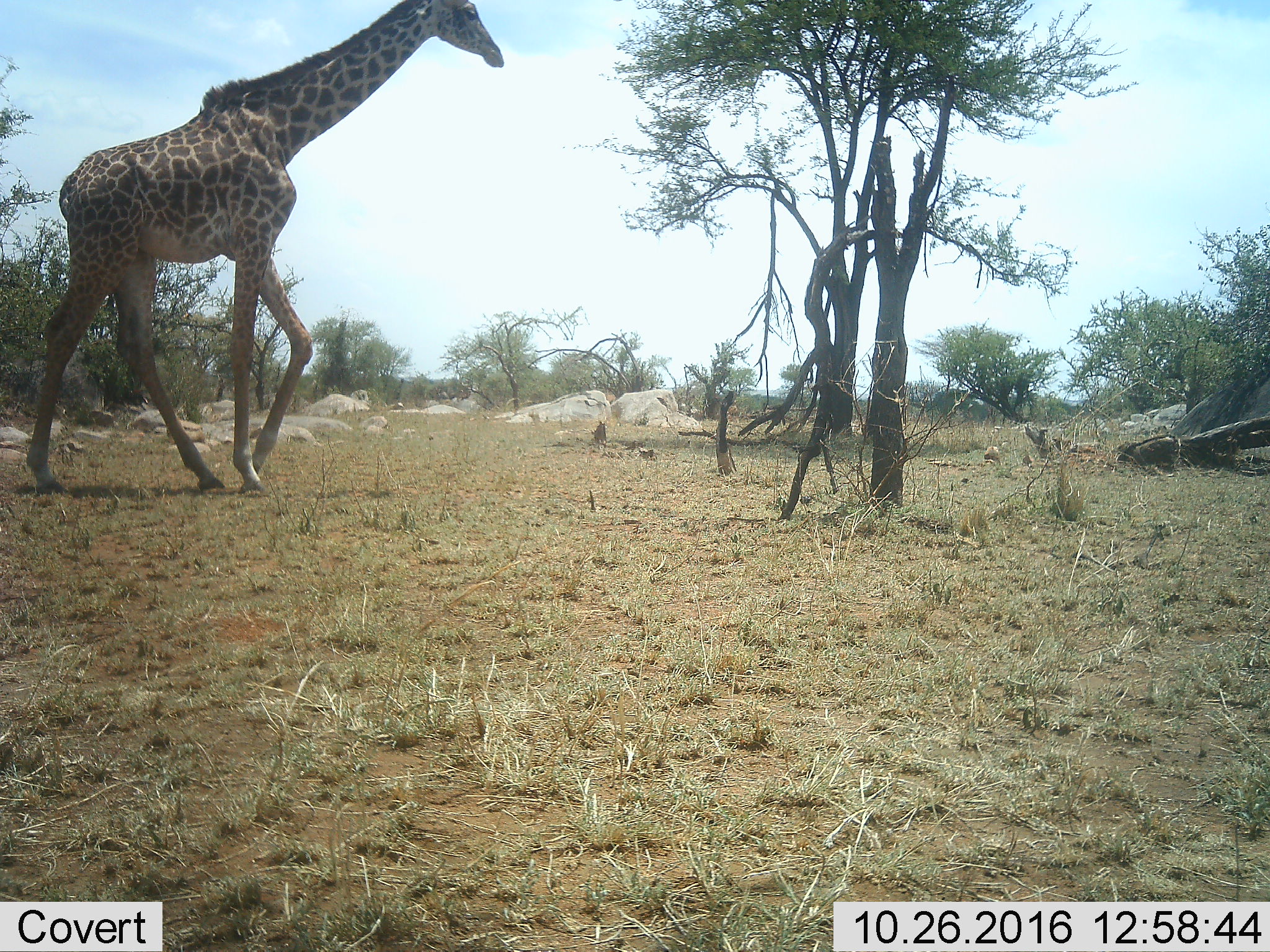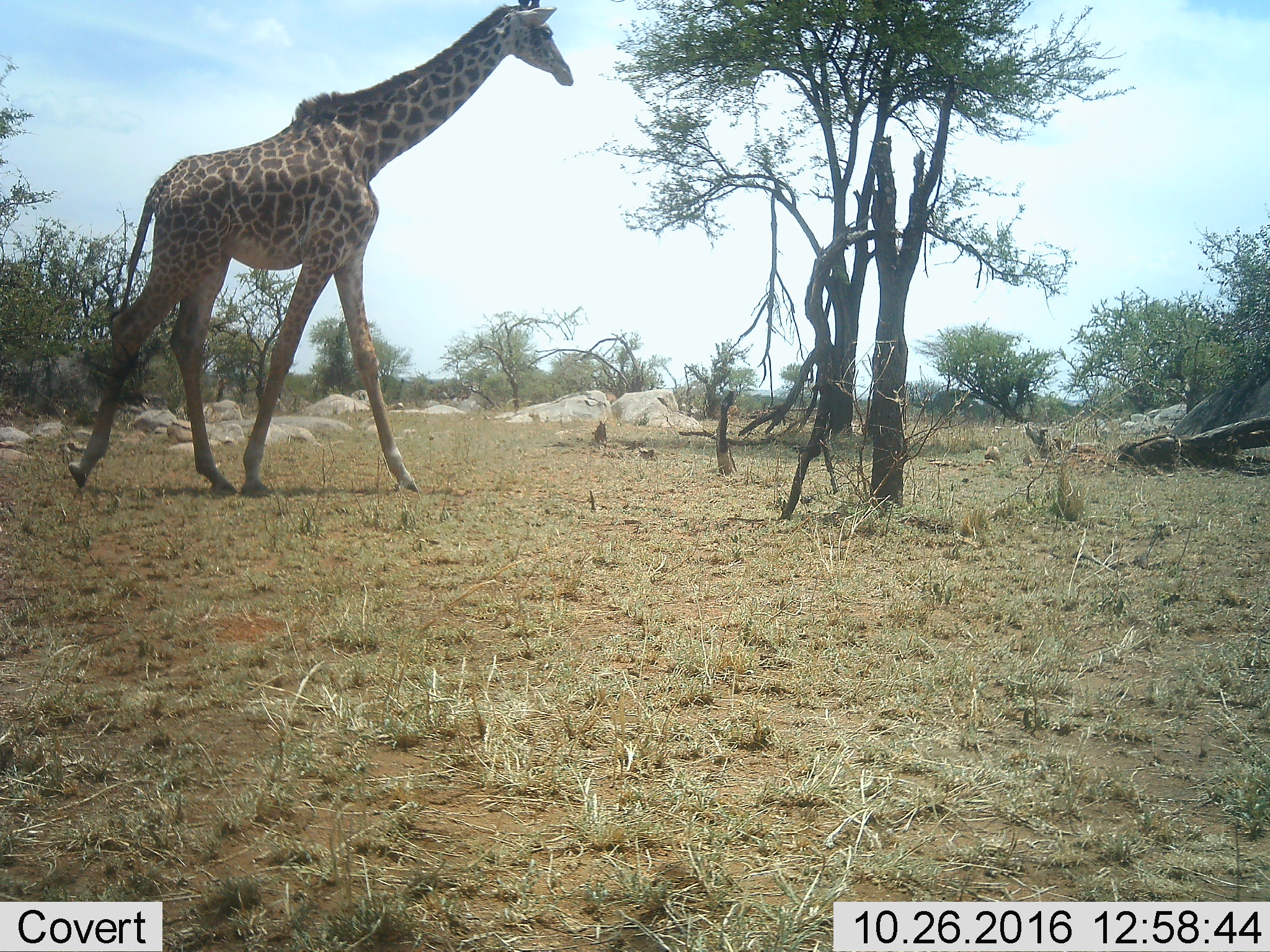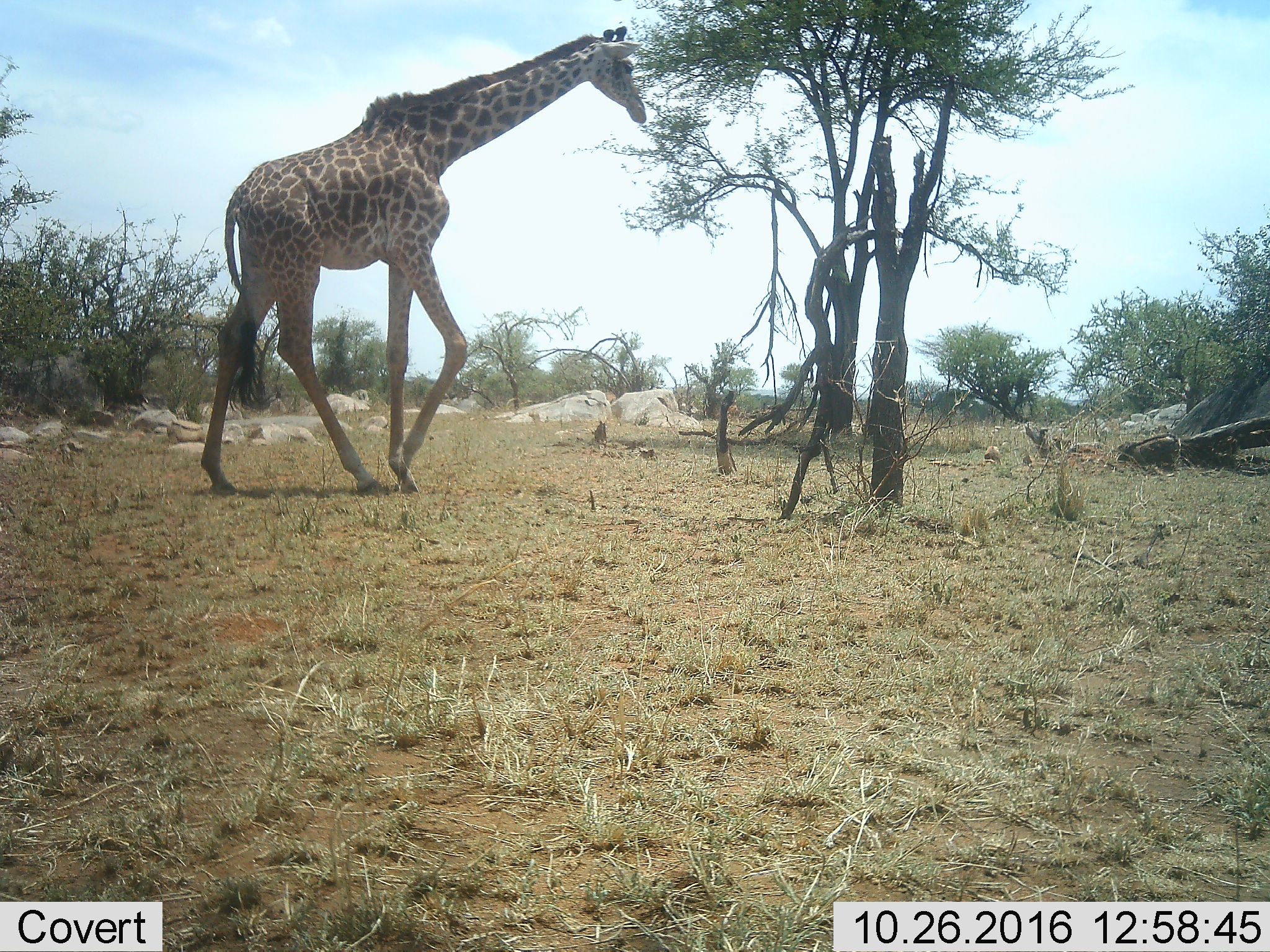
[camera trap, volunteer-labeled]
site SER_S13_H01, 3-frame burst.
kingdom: Animalia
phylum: Chordata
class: Mammalia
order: Artiodactyla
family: Giraffidae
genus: Giraffa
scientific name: Giraffa camelopardalis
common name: giraffe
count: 1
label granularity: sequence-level